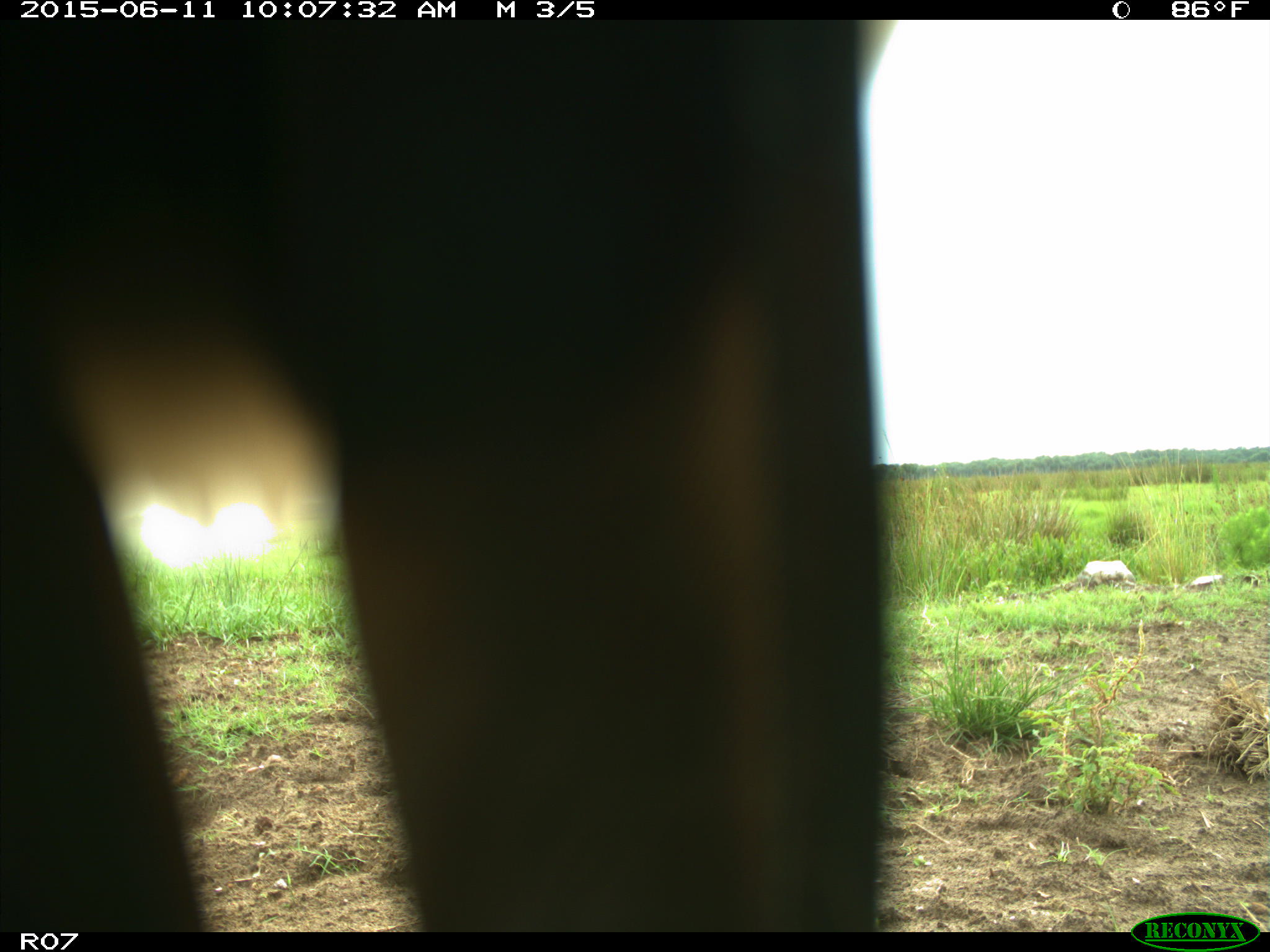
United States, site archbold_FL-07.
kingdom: Animalia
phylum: Chordata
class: Mammalia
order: Artiodactyla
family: Bovidae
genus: Bos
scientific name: Bos taurus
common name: domestic cow